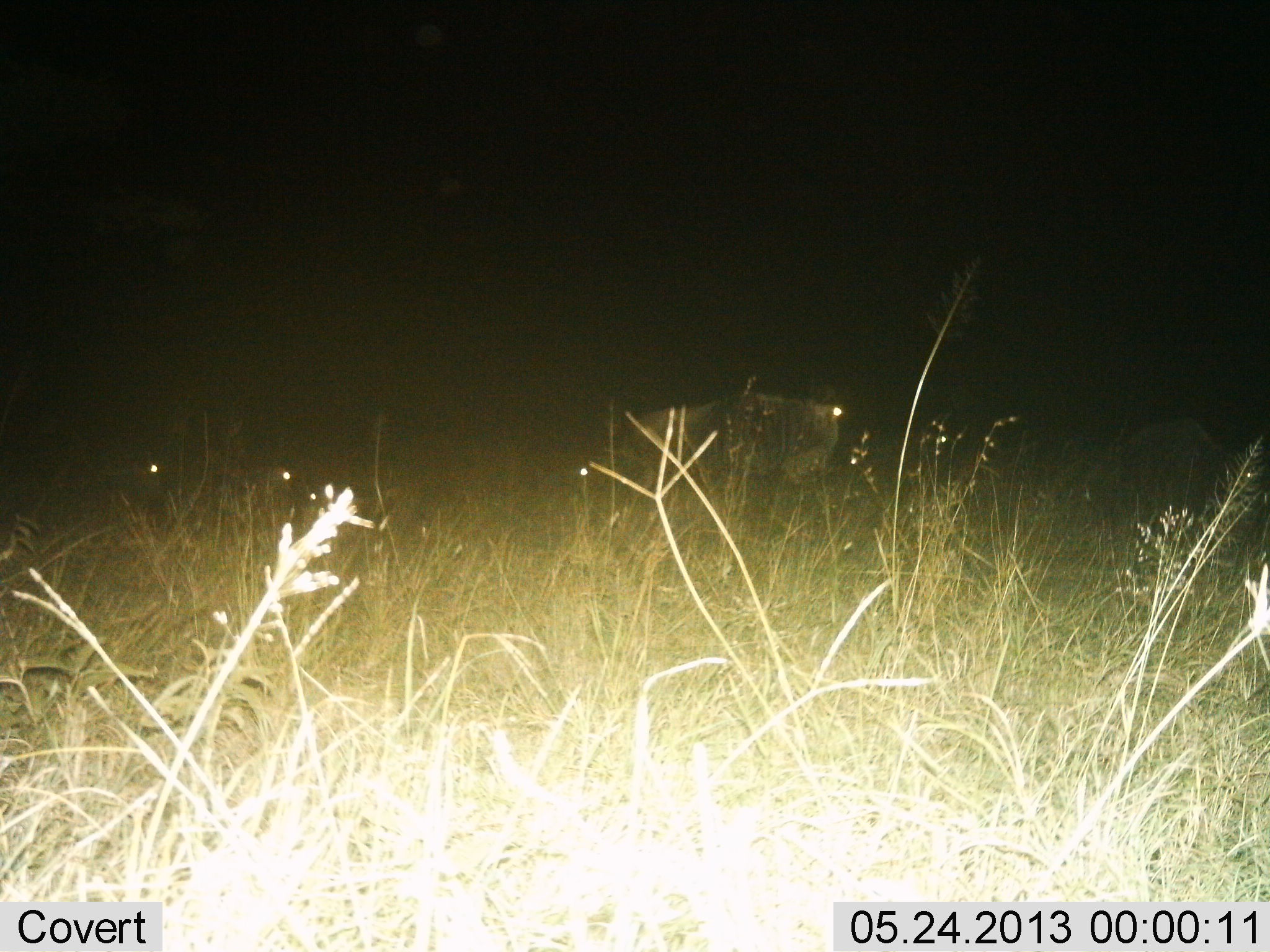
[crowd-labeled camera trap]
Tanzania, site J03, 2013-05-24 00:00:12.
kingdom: Animalia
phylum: Chordata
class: Mammalia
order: Artiodactyla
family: Bovidae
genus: Connochaetes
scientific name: Connochaetes taurinus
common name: blue wildebeest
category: wildebeest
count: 2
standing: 73%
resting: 14%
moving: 18%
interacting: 0%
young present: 5%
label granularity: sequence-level